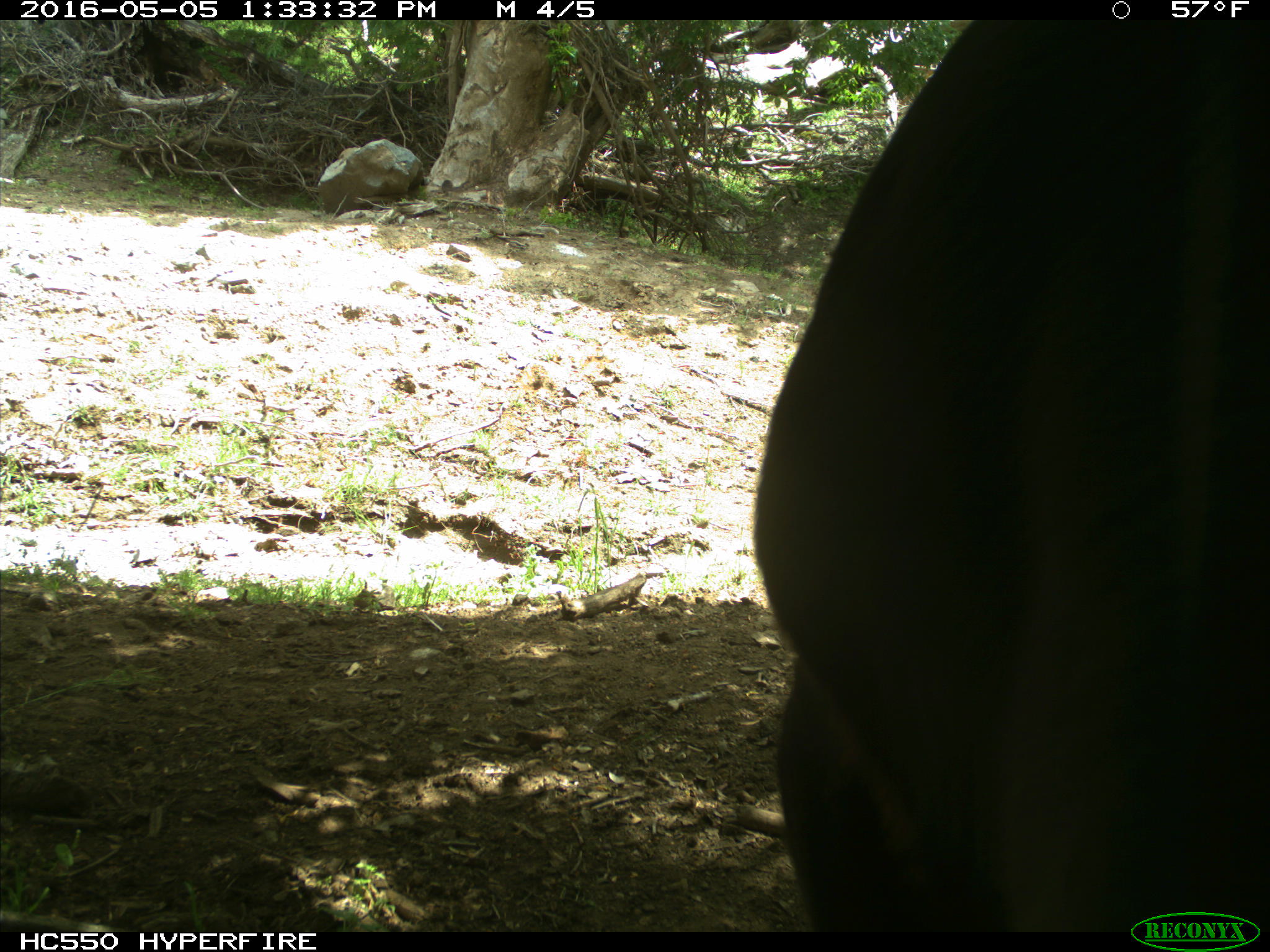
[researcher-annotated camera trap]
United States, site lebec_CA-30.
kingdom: Animalia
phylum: Chordata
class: Mammalia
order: Artiodactyla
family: Bovidae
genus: Bos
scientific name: Bos taurus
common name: domestic cow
Bos taurus (domestic cow).